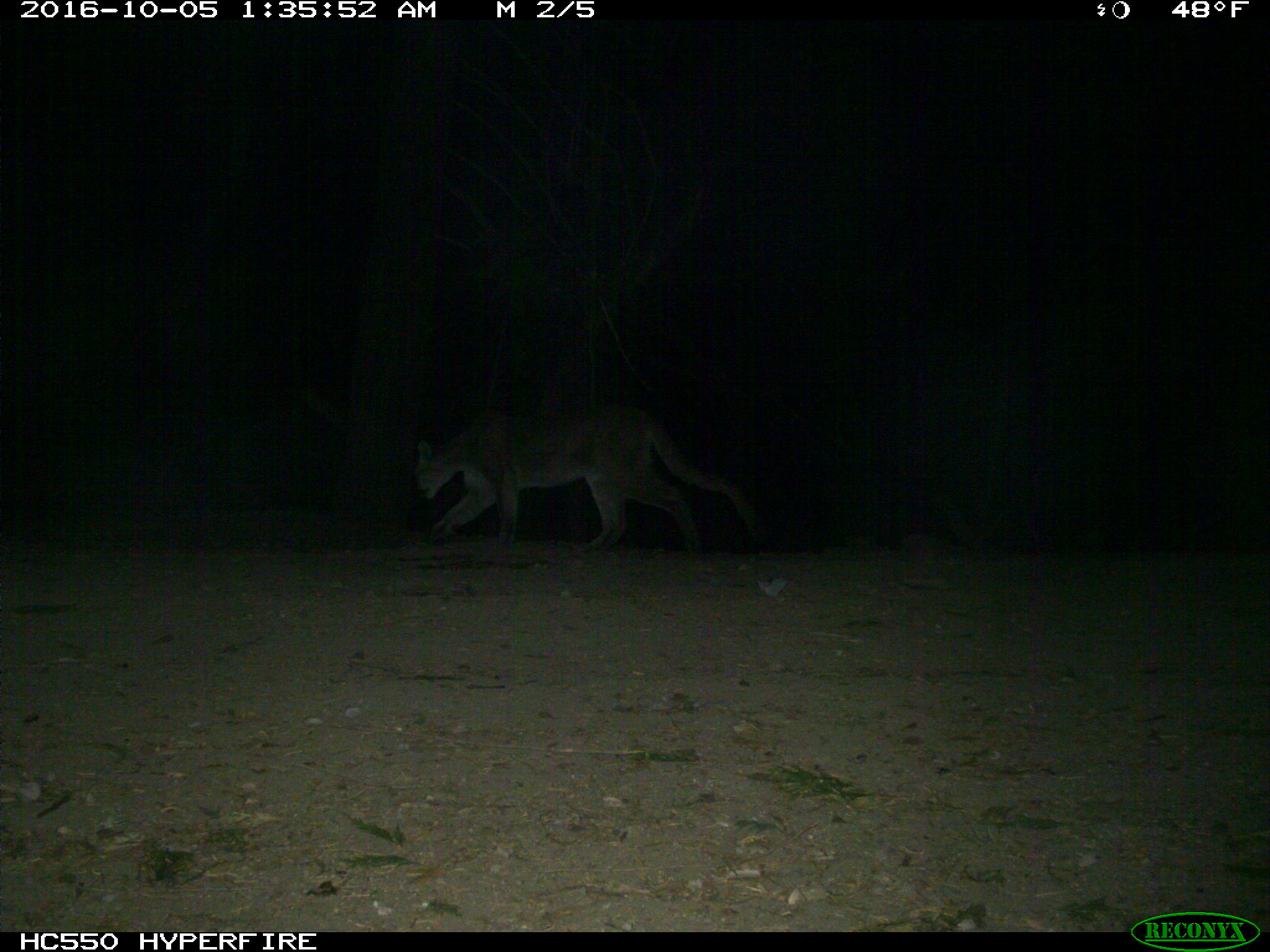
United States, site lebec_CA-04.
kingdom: Animalia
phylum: Chordata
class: Mammalia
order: Carnivora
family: Felidae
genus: Puma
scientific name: Puma concolor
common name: mountain lion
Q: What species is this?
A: Puma concolor (mountain lion).